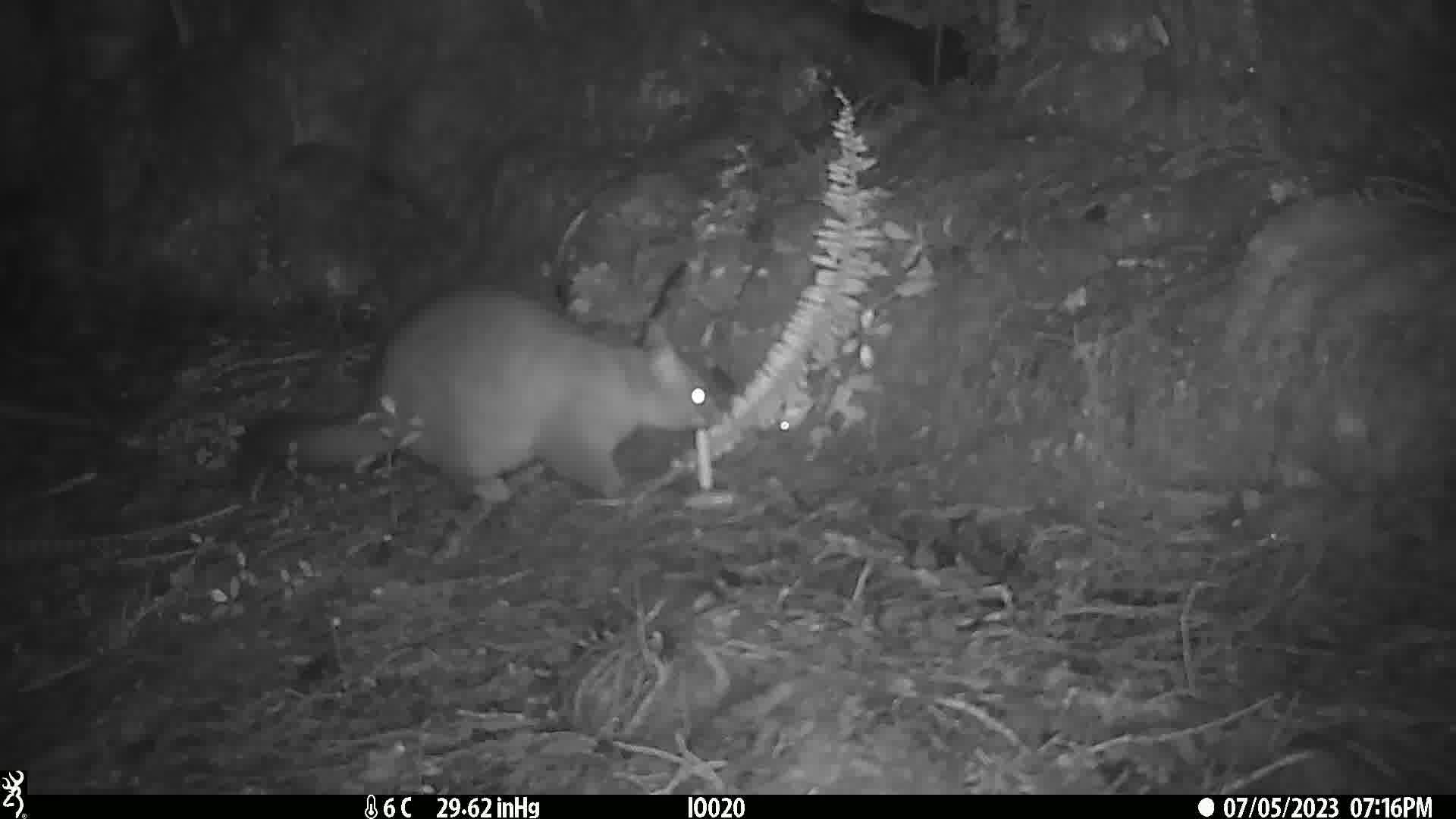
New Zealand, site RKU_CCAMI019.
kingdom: Animalia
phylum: Chordata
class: Mammalia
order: Diprotodontia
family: Phalangeridae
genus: Trichosurus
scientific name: Trichosurus vulpecula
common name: common brushtail possum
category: possum